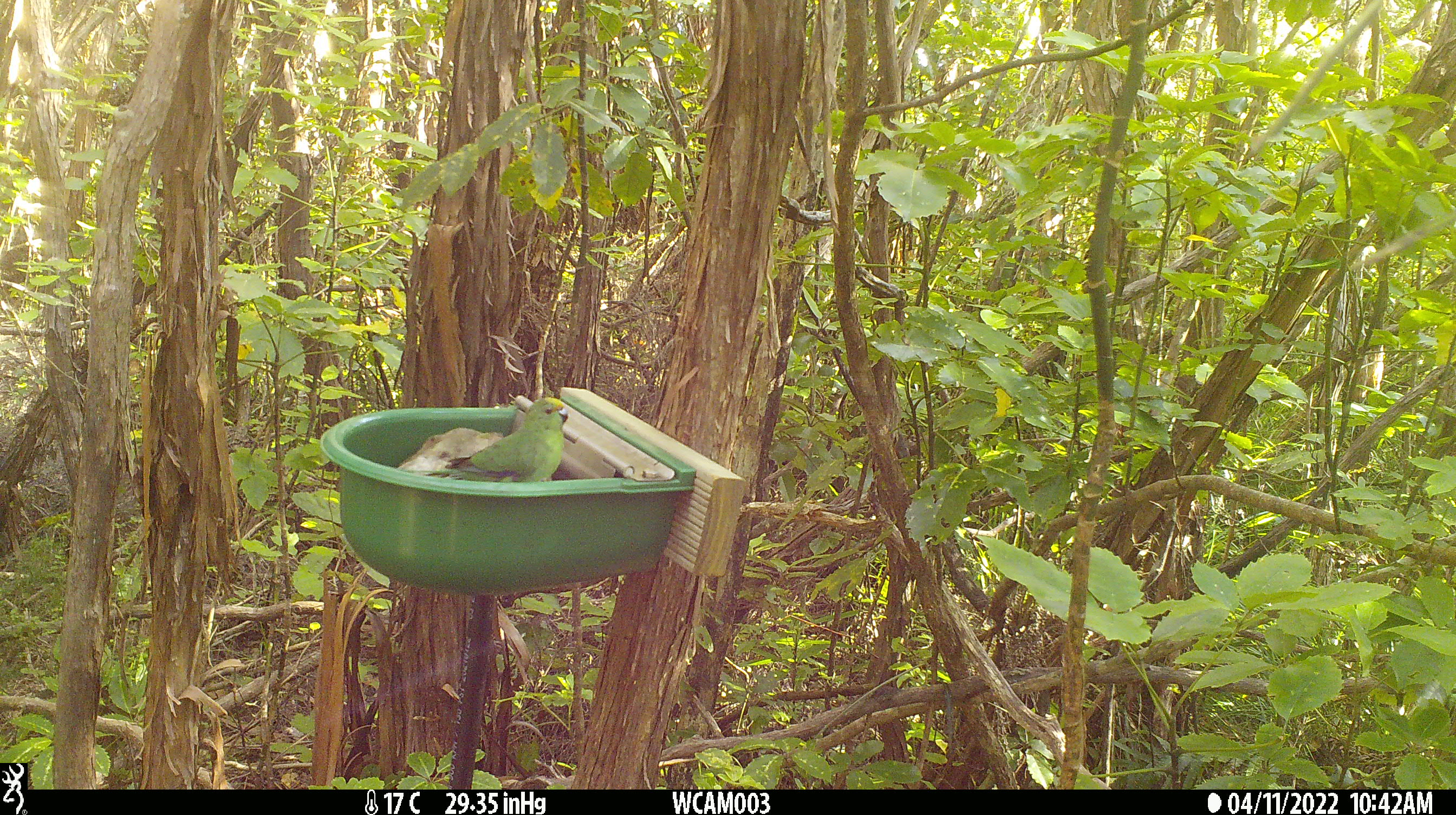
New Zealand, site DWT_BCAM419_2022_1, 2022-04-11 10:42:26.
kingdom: Animalia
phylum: Chordata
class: Aves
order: Psittaciformes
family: Psittaculidae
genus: Cyanoramphus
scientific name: Cyanoramphus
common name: parakeet